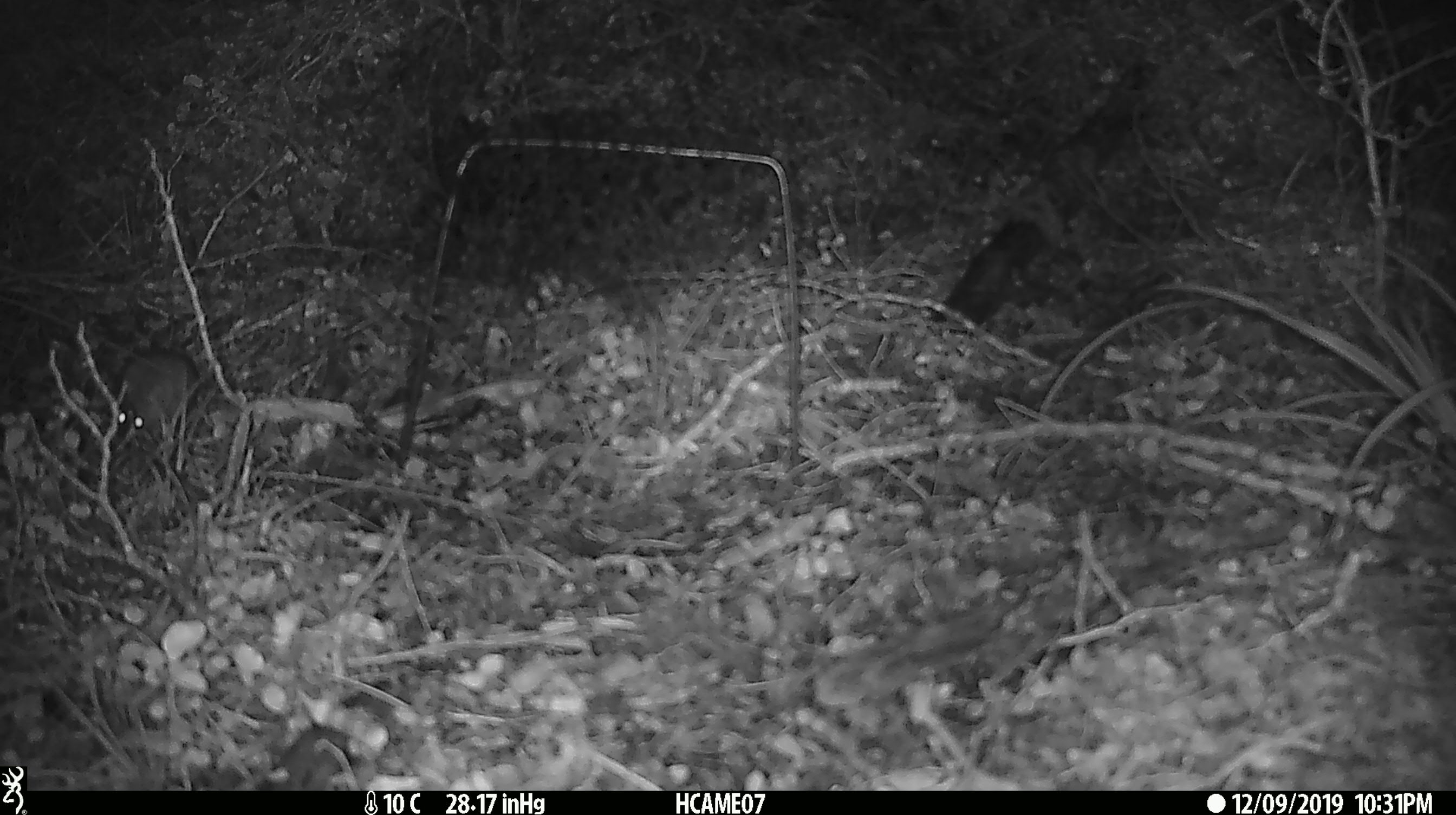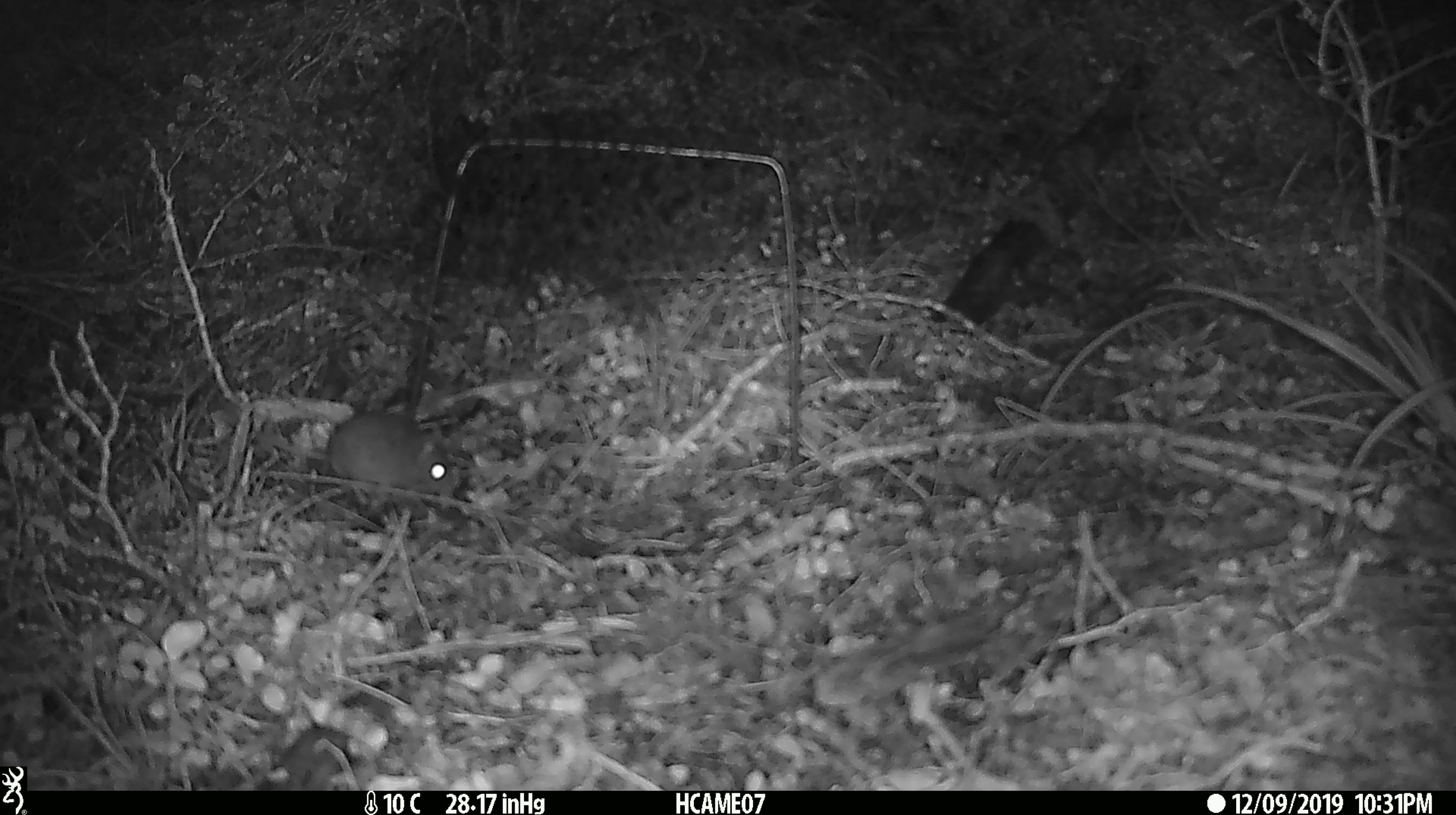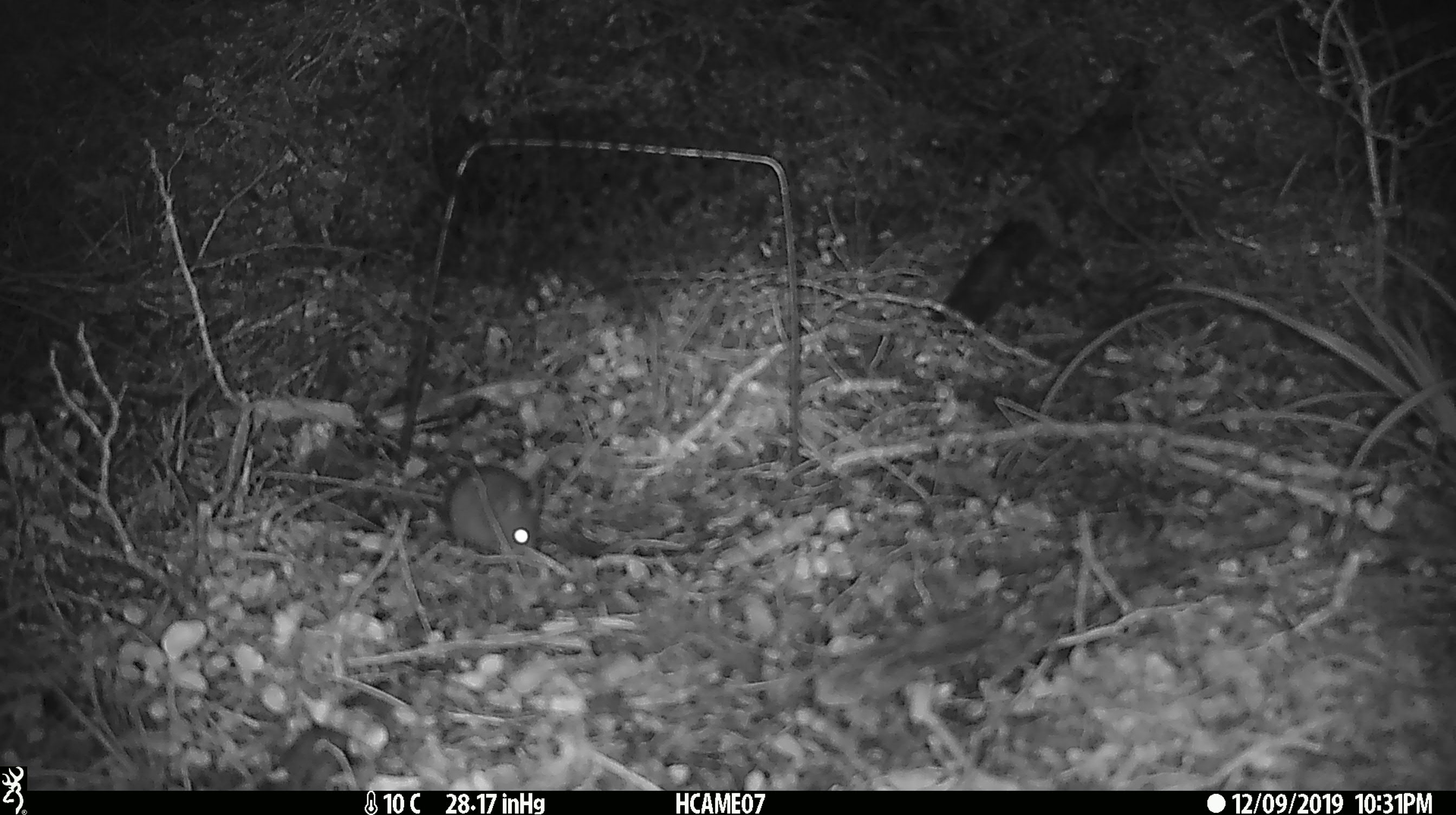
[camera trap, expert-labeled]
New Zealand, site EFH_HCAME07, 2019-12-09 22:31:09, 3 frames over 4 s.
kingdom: Animalia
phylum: Chordata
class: Mammalia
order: Rodentia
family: Muridae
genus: Mus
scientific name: Mus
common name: mouse